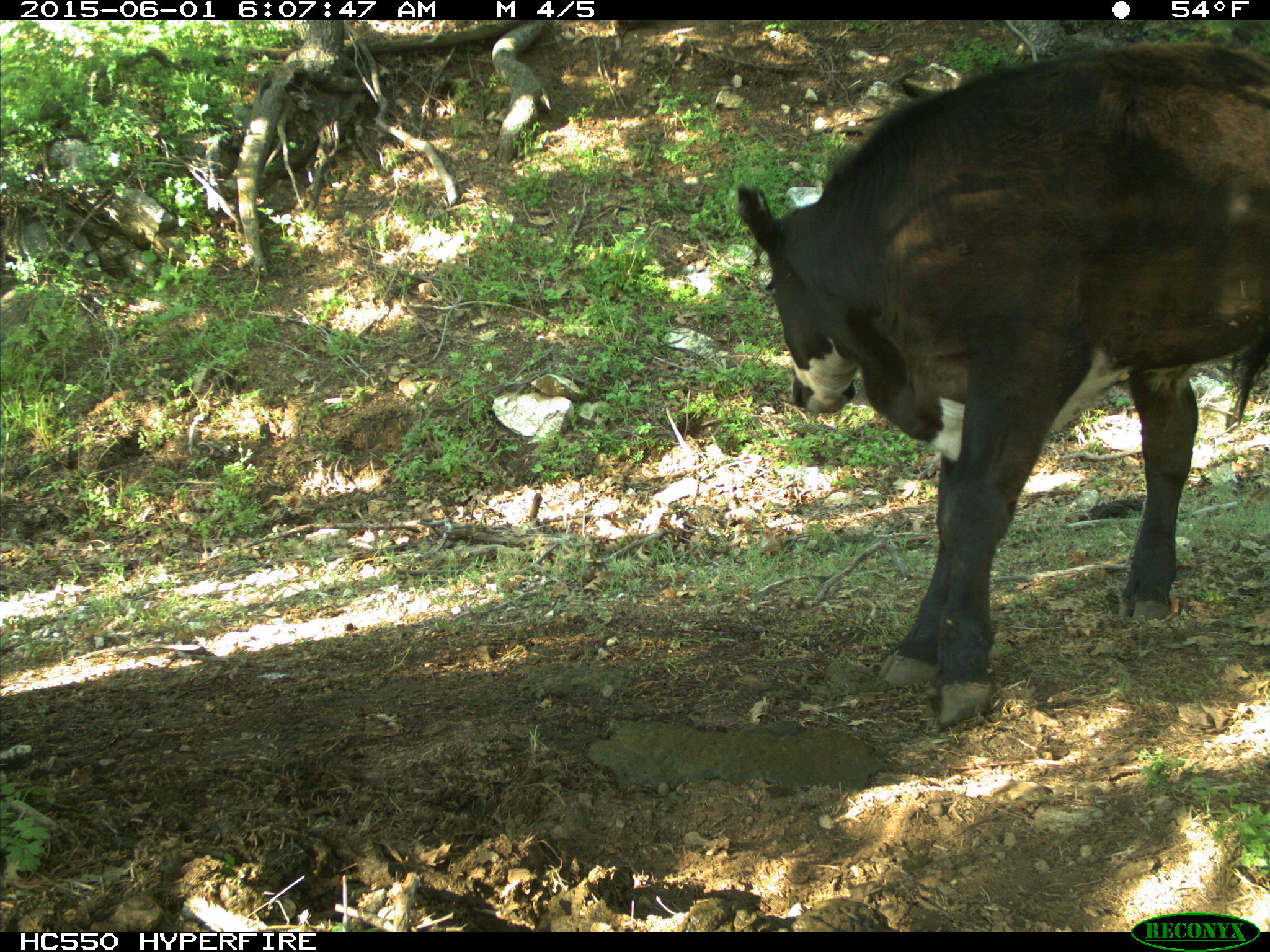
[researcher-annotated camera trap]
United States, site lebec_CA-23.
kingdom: Animalia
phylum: Chordata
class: Mammalia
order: Artiodactyla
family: Bovidae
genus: Bos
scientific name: Bos taurus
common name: domestic cow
Bos taurus (domestic cow).